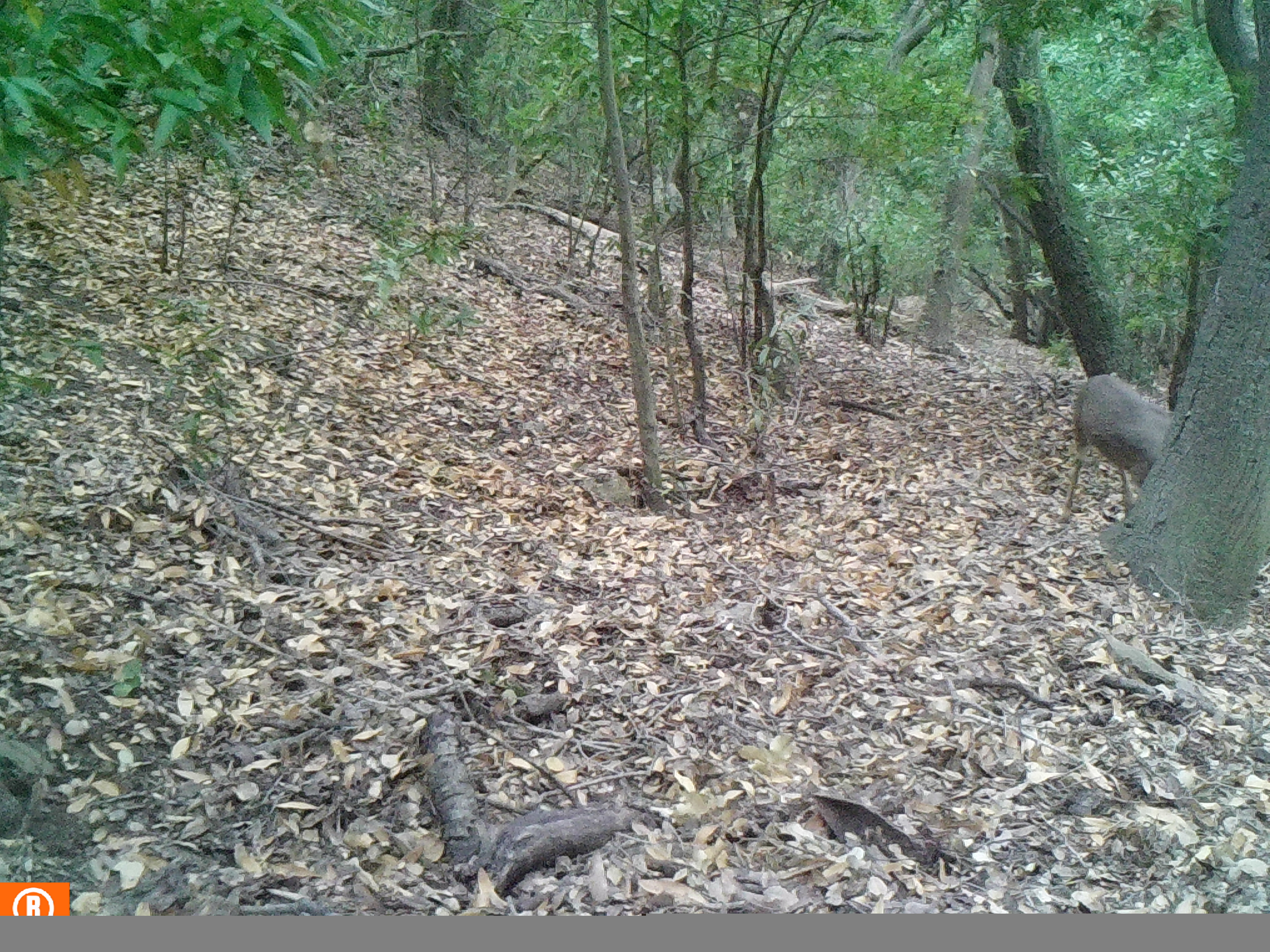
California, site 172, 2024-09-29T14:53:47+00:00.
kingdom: Animalia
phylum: Chordata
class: Mammalia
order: Artiodactyla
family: Cervidae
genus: Odocoileus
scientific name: Odocoileus hemionus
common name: mule deer